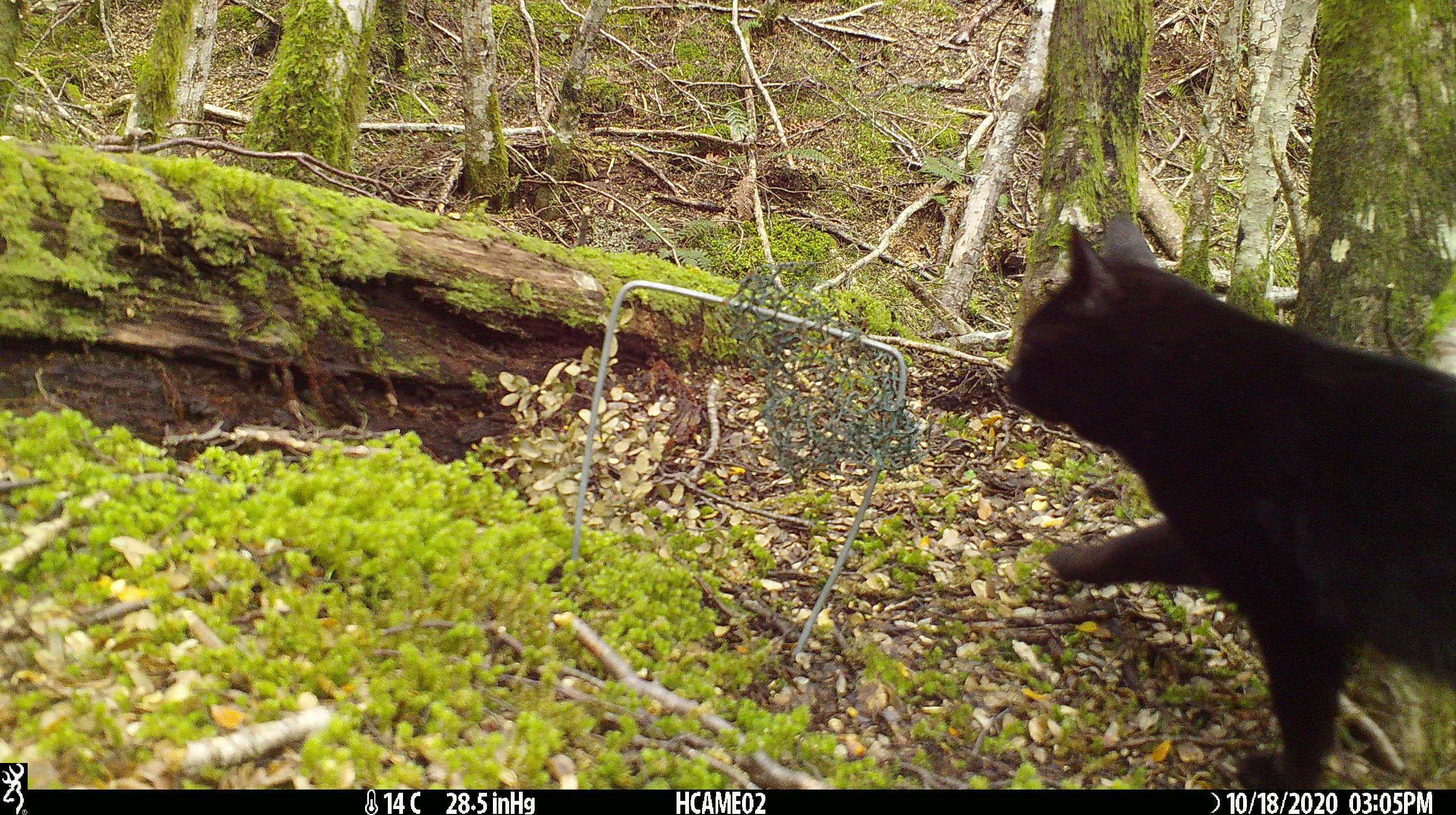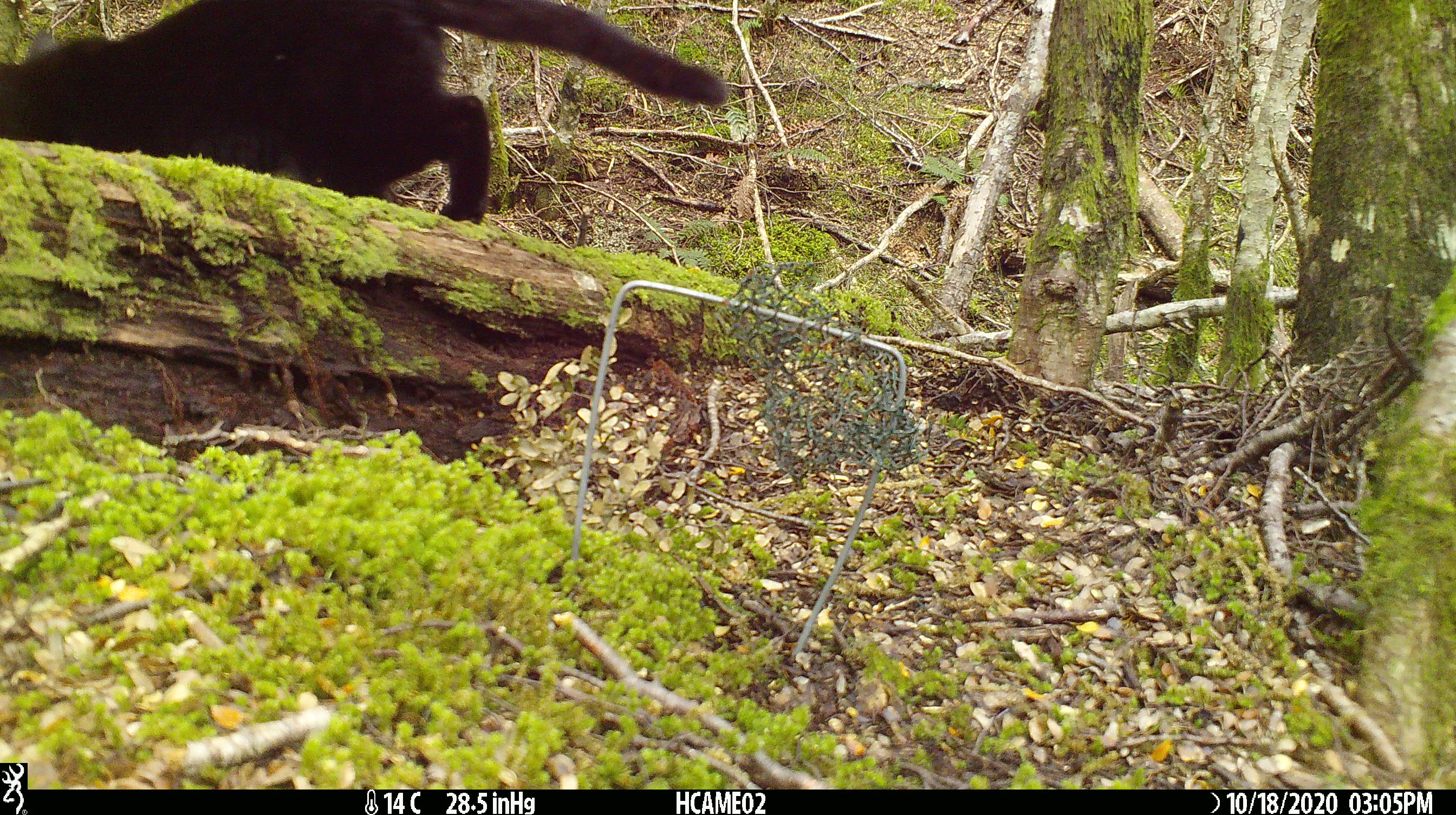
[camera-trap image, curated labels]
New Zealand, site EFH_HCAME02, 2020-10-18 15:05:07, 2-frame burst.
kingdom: Animalia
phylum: Chordata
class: Mammalia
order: Carnivora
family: Felidae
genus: Felis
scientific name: Felis catus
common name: domestic cat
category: cat